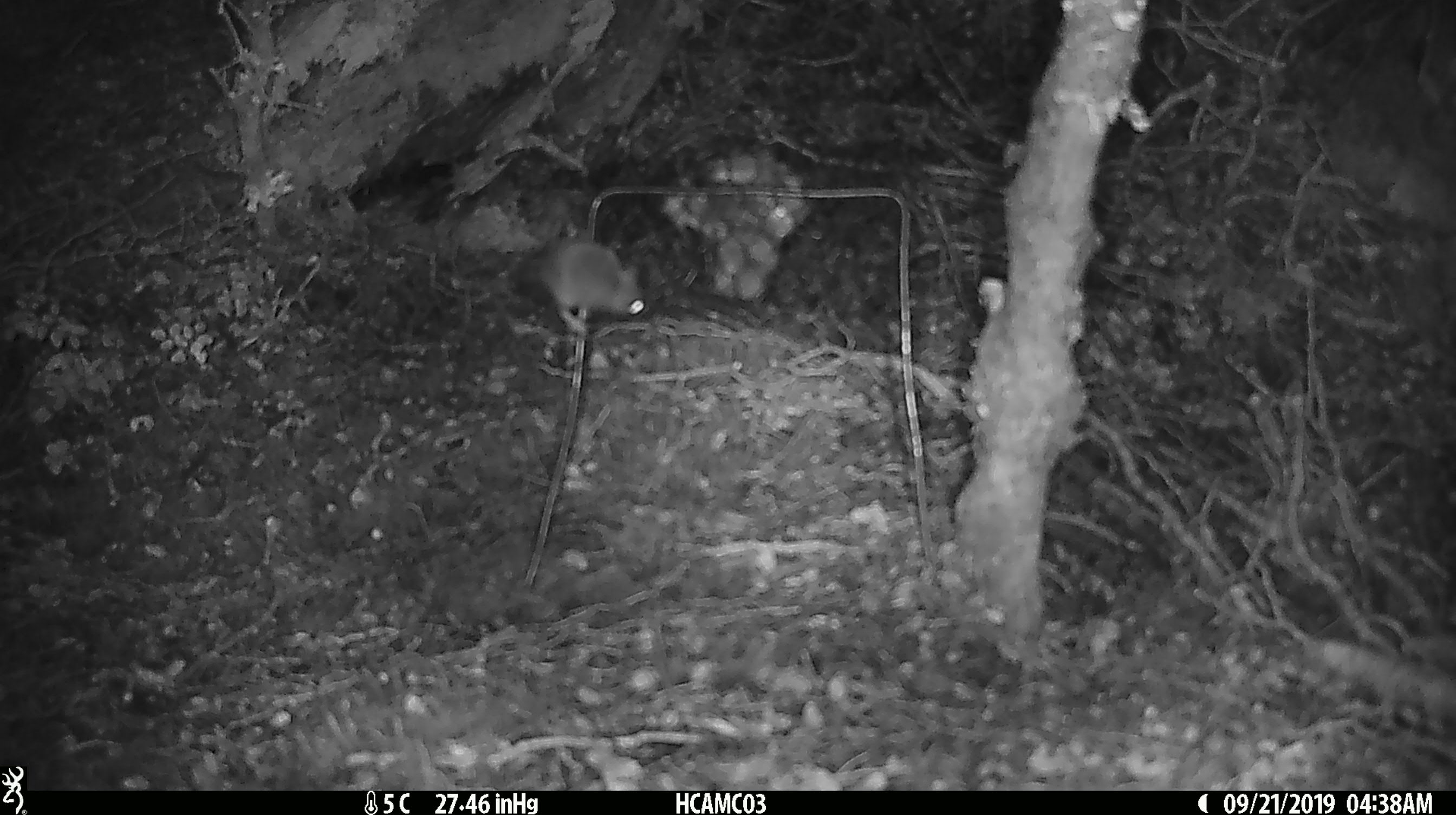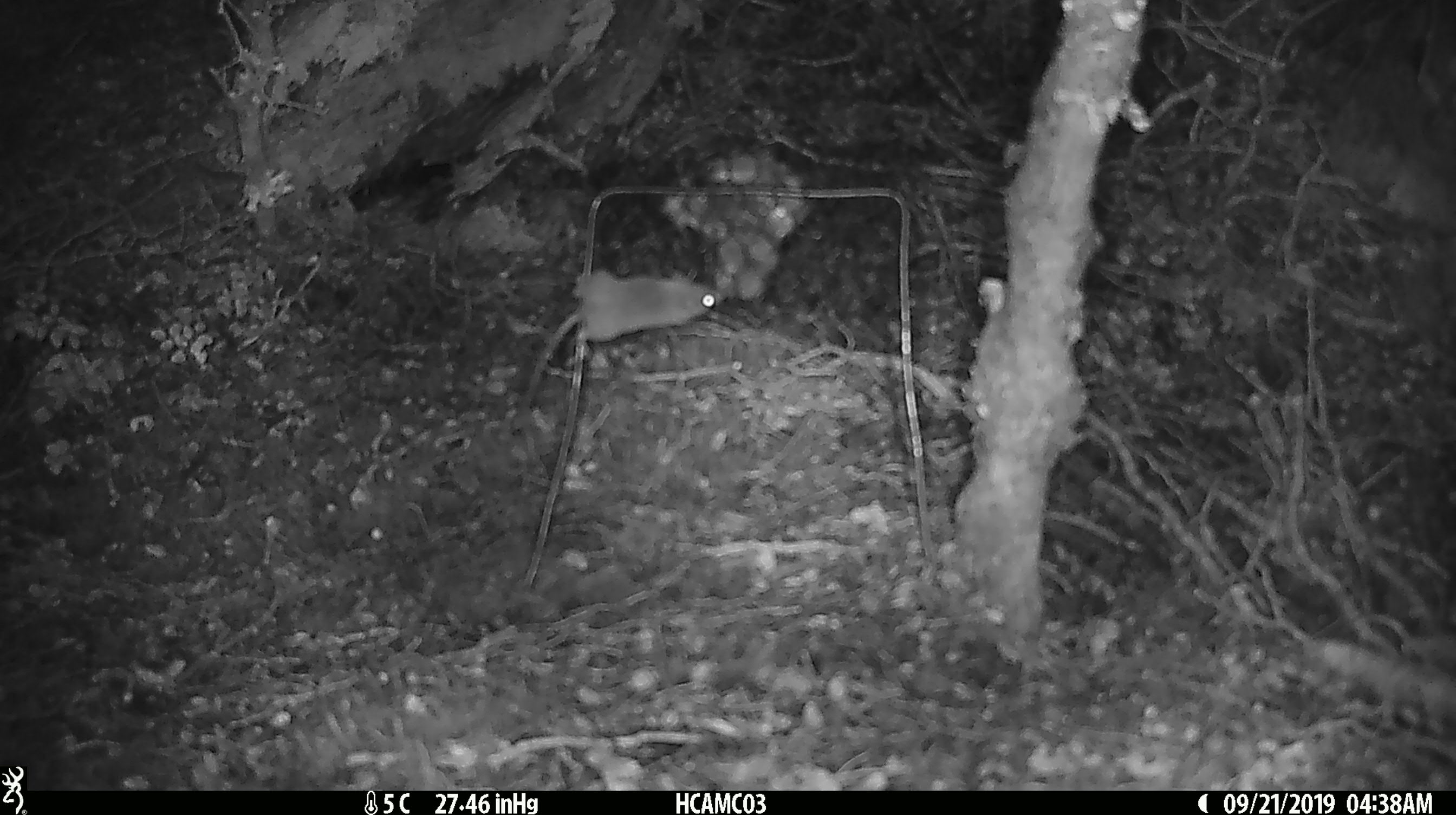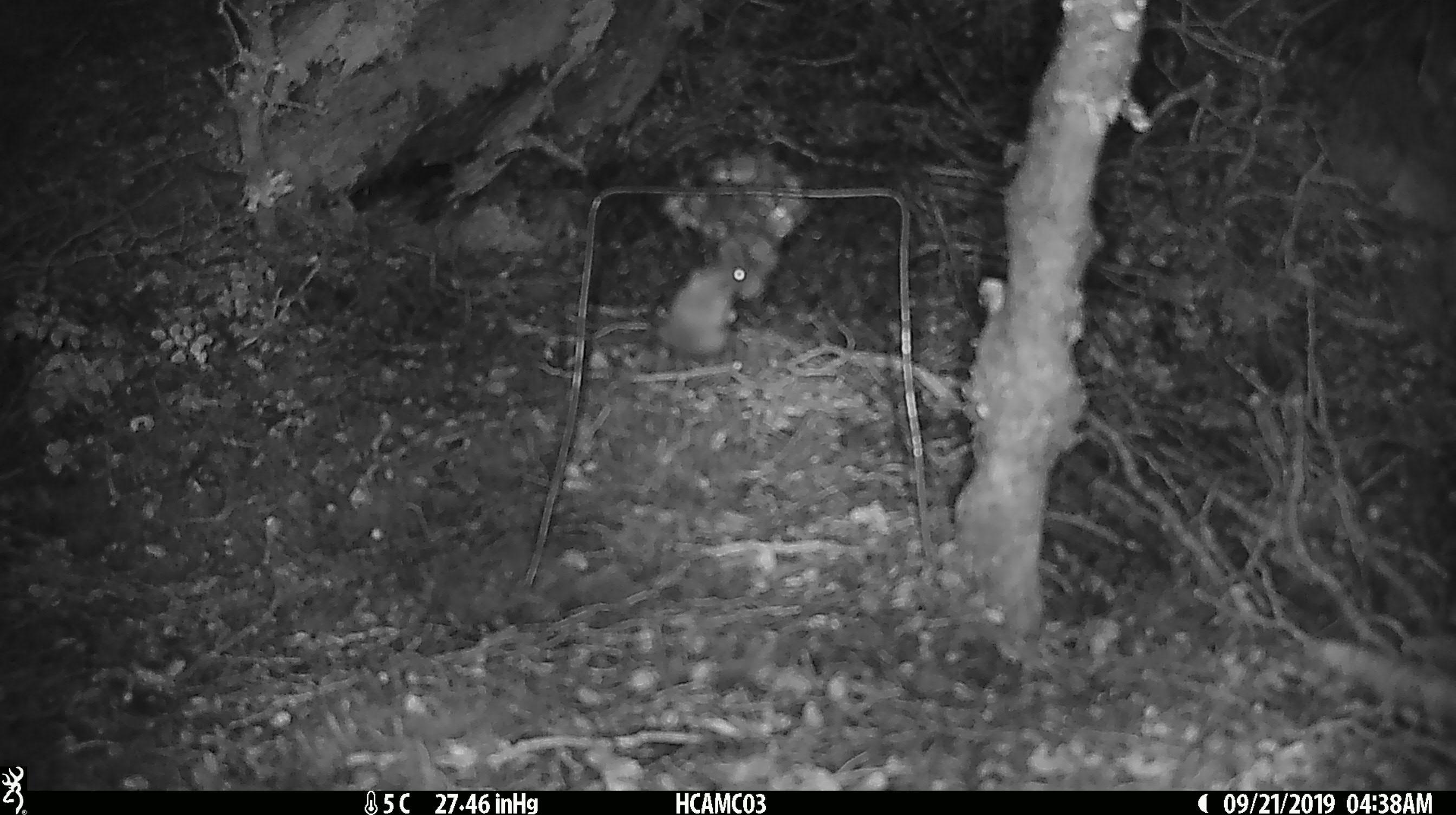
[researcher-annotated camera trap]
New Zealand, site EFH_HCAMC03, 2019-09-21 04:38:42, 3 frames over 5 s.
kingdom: Animalia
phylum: Chordata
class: Mammalia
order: Rodentia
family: Muridae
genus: Mus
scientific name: Mus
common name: mouse